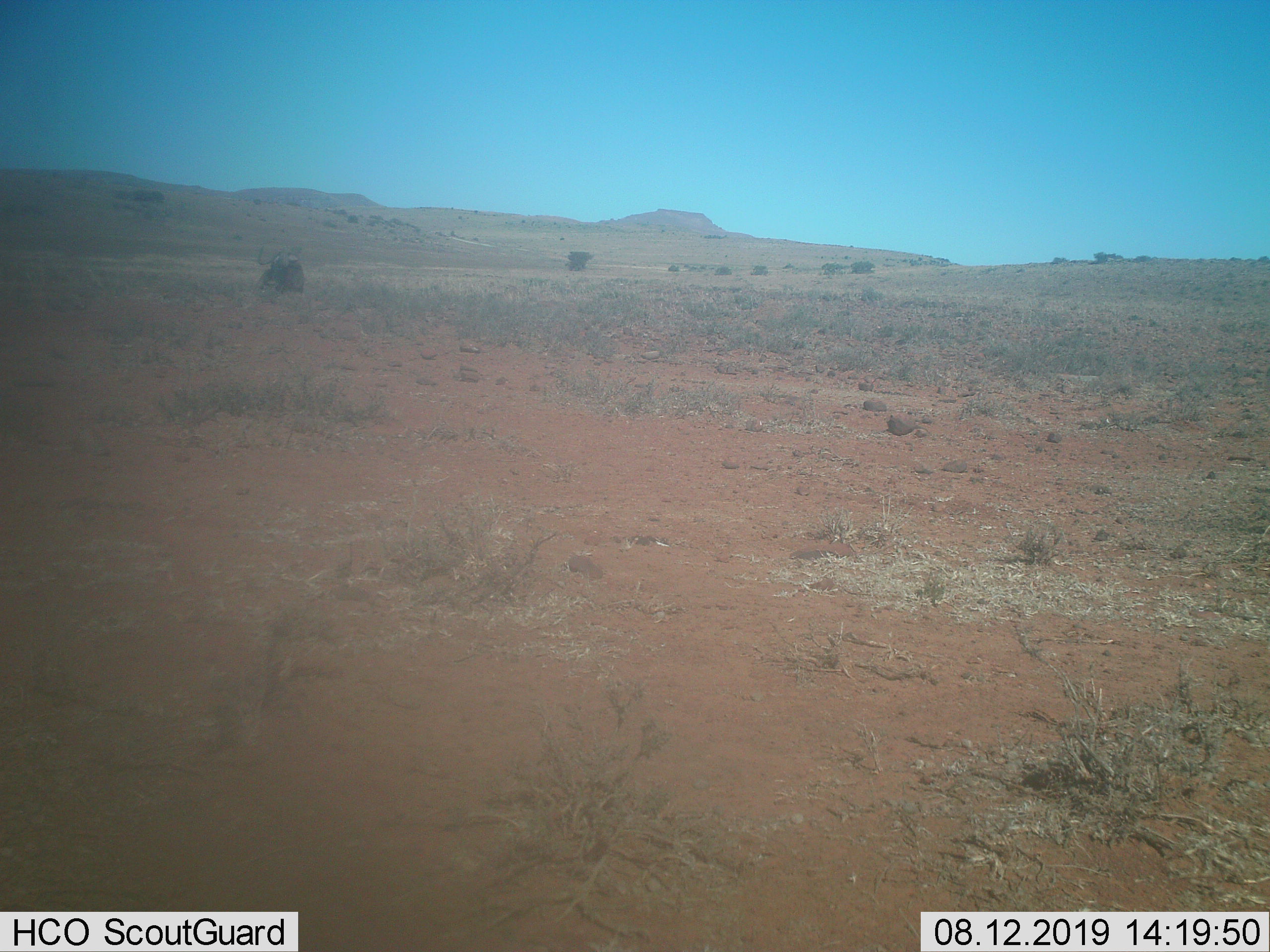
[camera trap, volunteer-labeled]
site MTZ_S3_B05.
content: unidentified animal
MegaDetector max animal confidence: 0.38